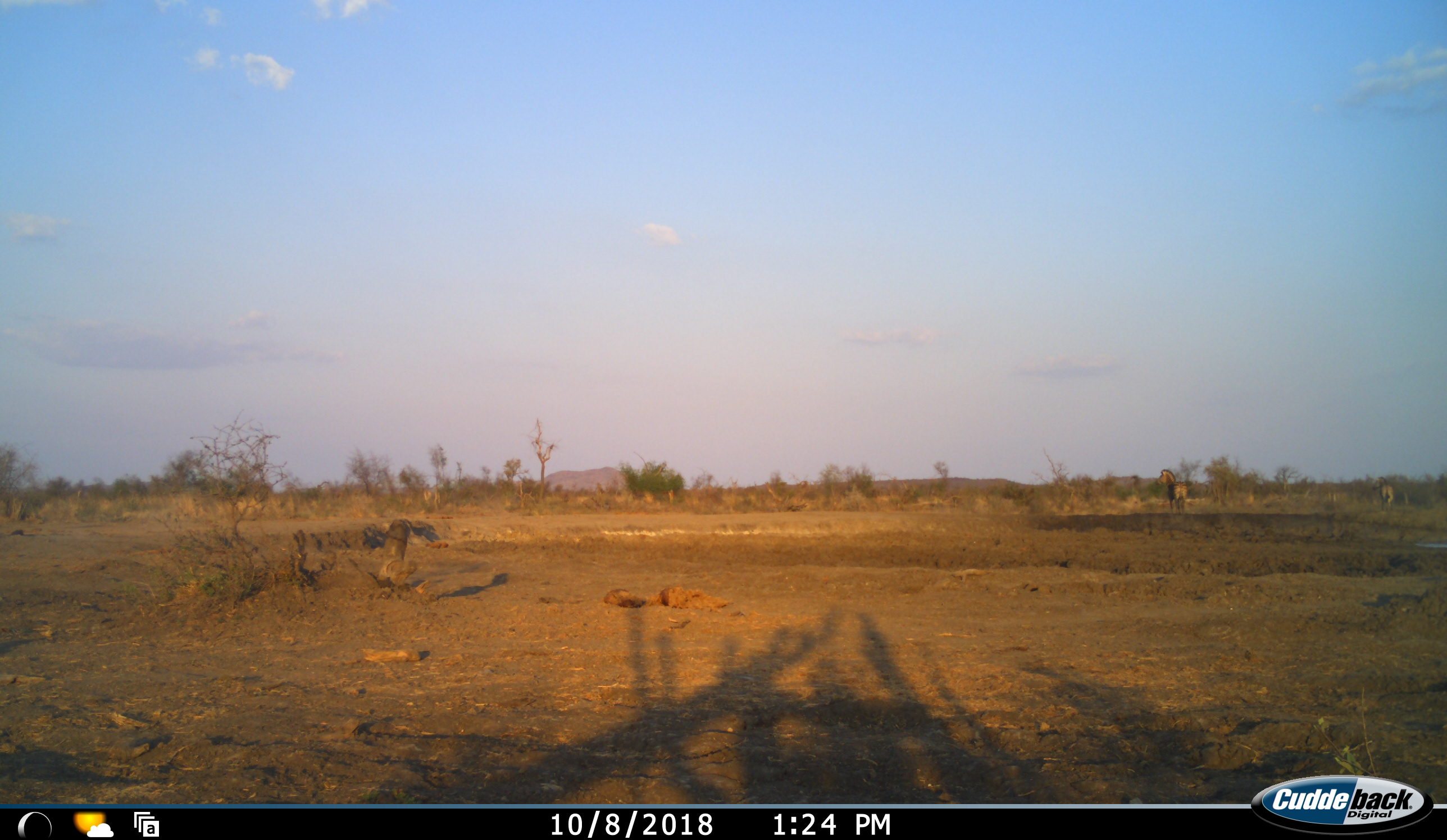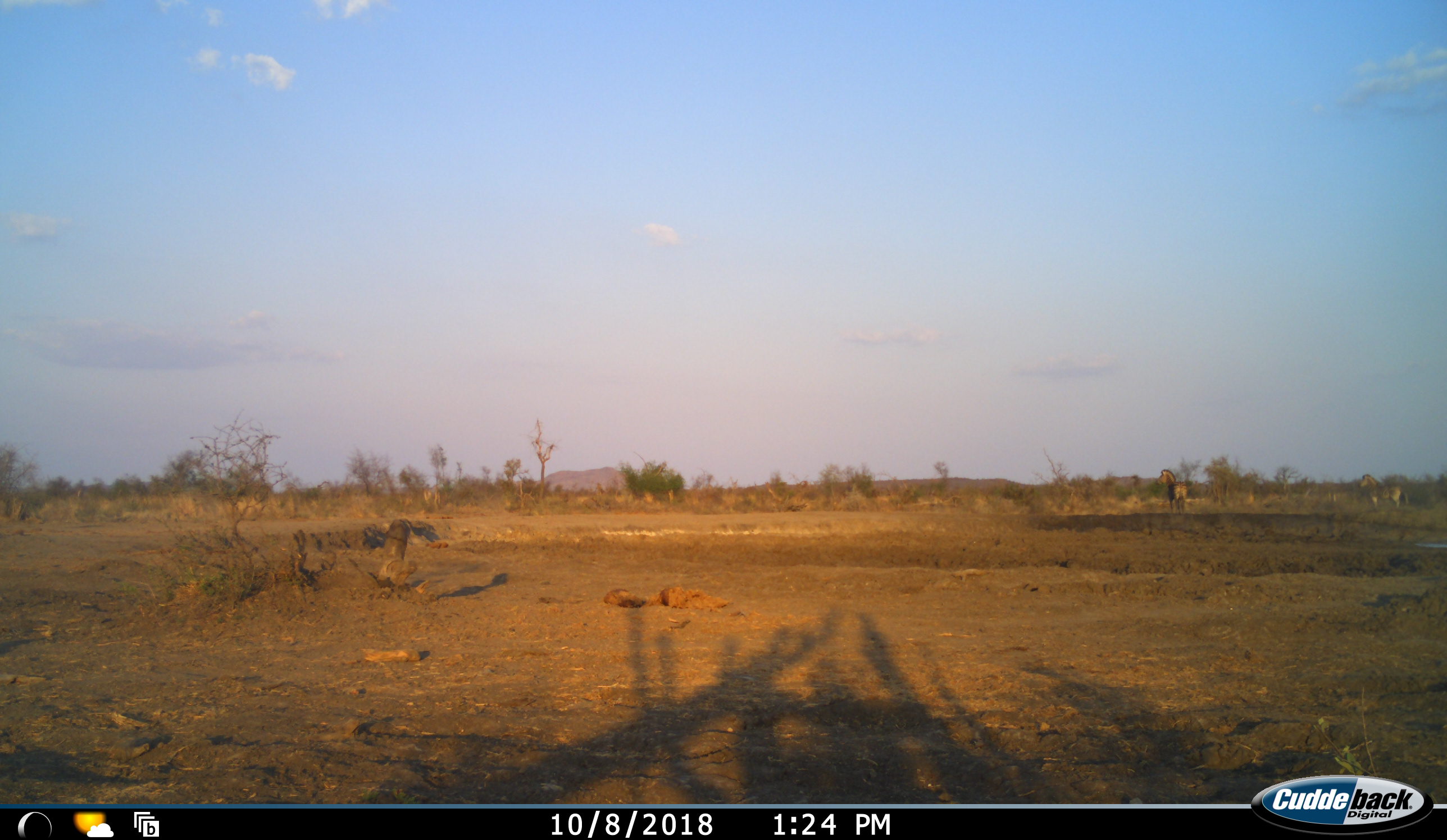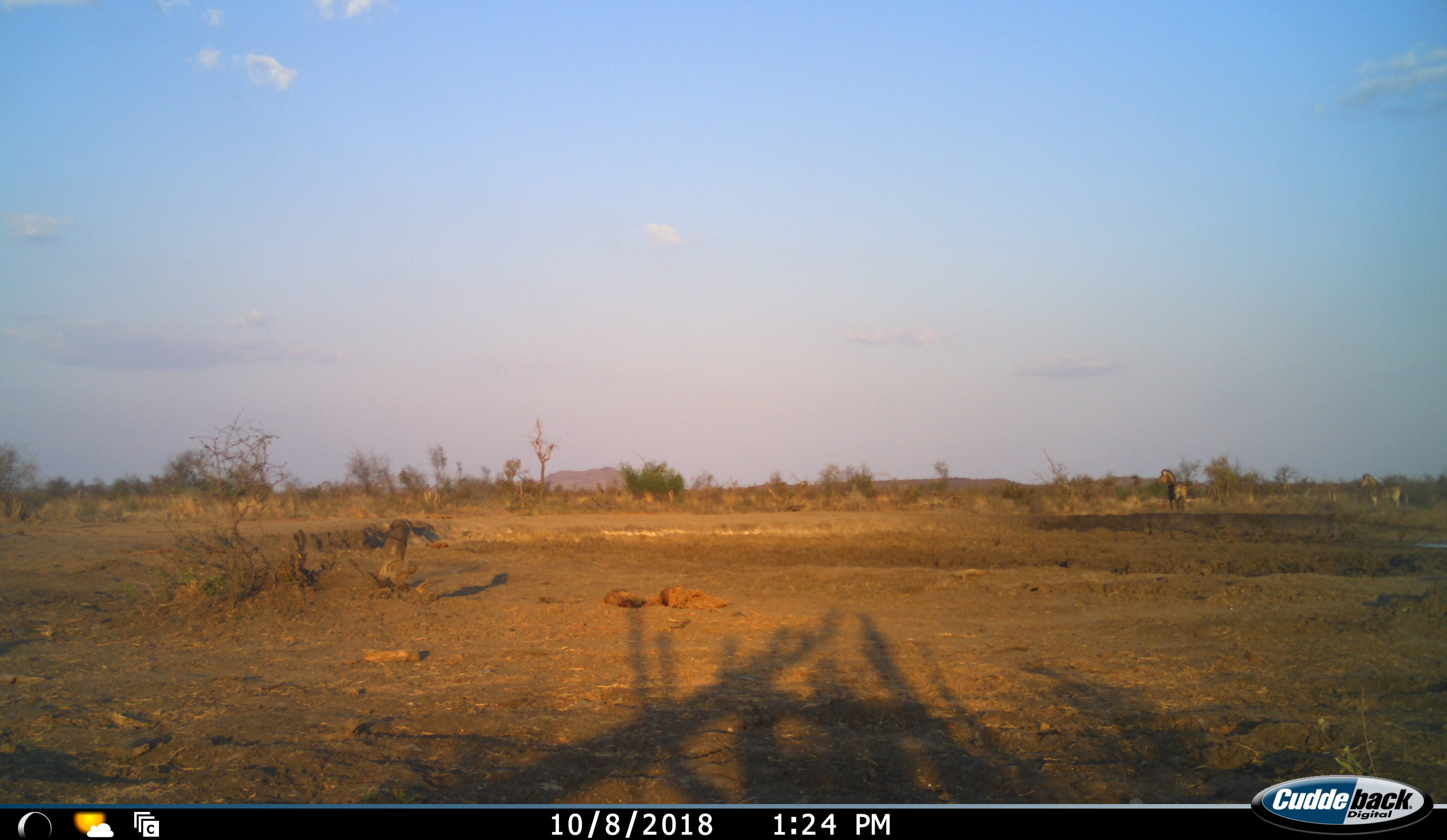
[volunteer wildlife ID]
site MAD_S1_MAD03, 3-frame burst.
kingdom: Animalia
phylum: Chordata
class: Mammalia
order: Perissodactyla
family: Equidae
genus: Equus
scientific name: Equus quagga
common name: plains zebra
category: zebraplains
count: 2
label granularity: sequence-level